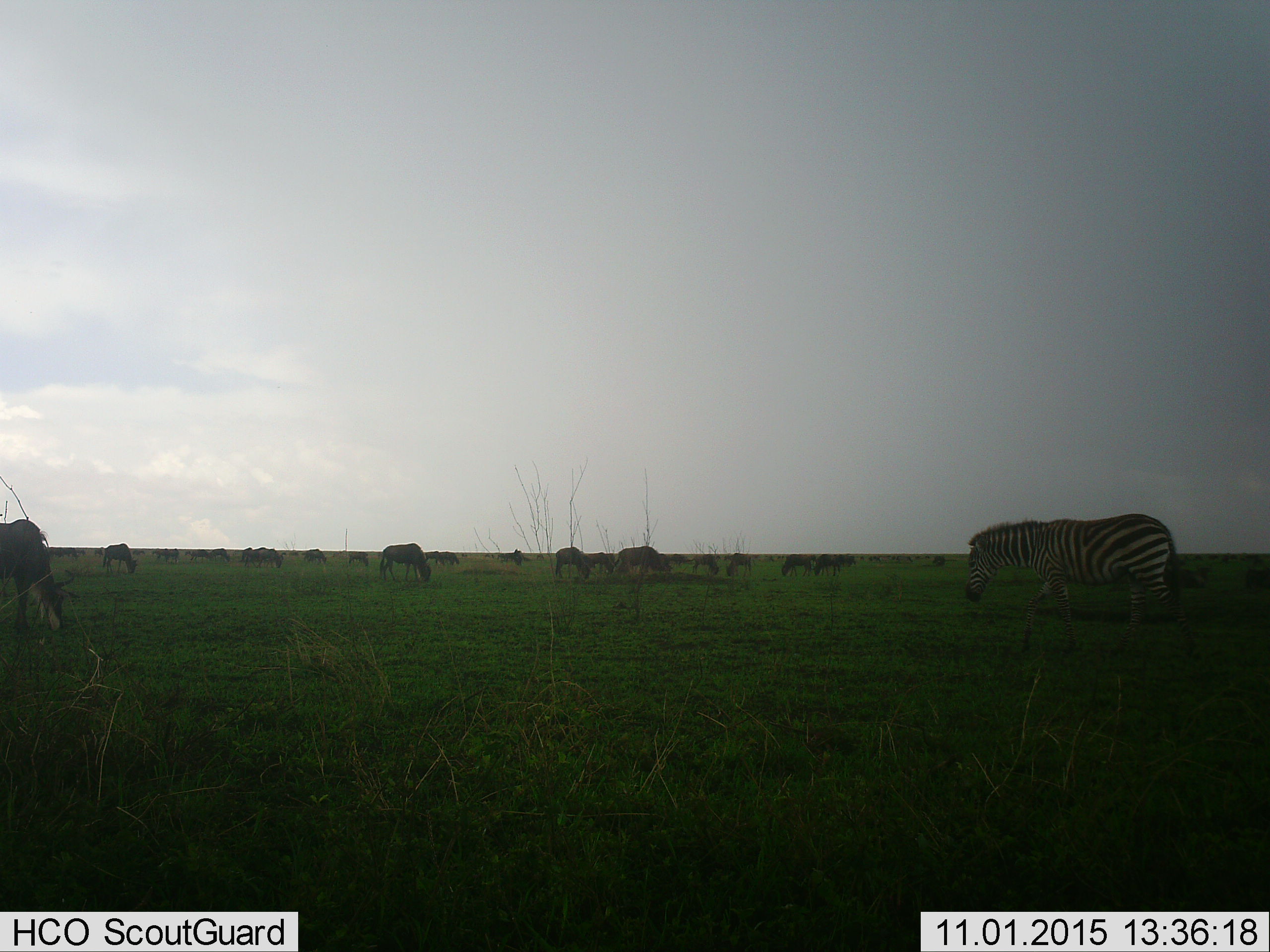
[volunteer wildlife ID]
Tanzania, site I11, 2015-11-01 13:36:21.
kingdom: Animalia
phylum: Chordata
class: Mammalia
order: Artiodactyla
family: Bovidae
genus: Connochaetes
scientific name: Connochaetes taurinus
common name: blue wildebeest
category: wildebeest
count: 11-50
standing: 50%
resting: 12%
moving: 25%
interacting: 0%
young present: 0%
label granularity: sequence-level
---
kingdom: Animalia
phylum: Chordata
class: Mammalia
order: Perissodactyla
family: Equidae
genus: Equus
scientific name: Equus quagga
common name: plains zebra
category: zebra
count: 1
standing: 25%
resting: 12%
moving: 88%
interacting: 12%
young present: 0%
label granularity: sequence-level